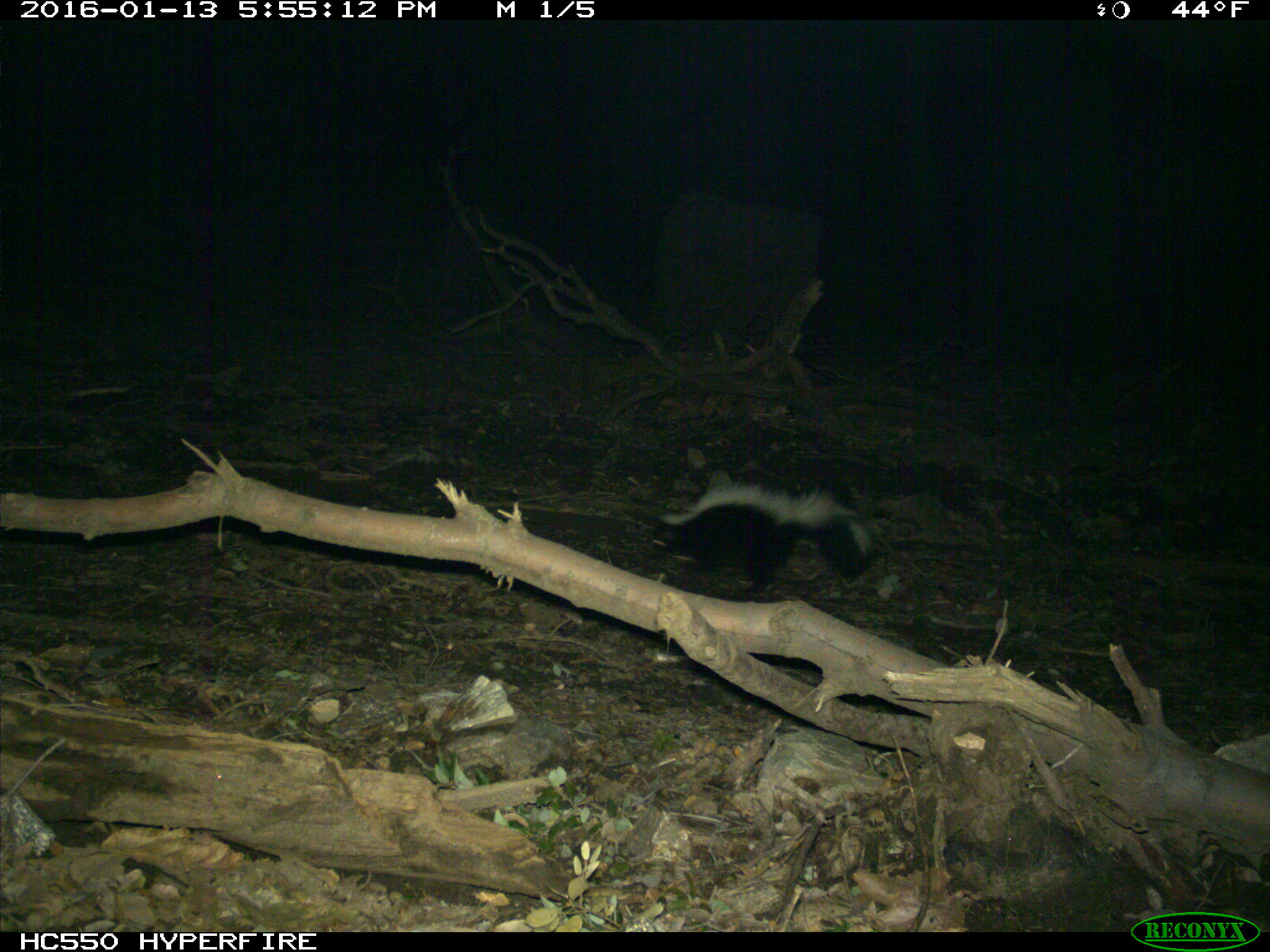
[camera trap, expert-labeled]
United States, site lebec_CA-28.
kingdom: Animalia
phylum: Chordata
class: Mammalia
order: Carnivora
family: Mephitidae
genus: Mephitis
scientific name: Mephitis mephitis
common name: striped skunk